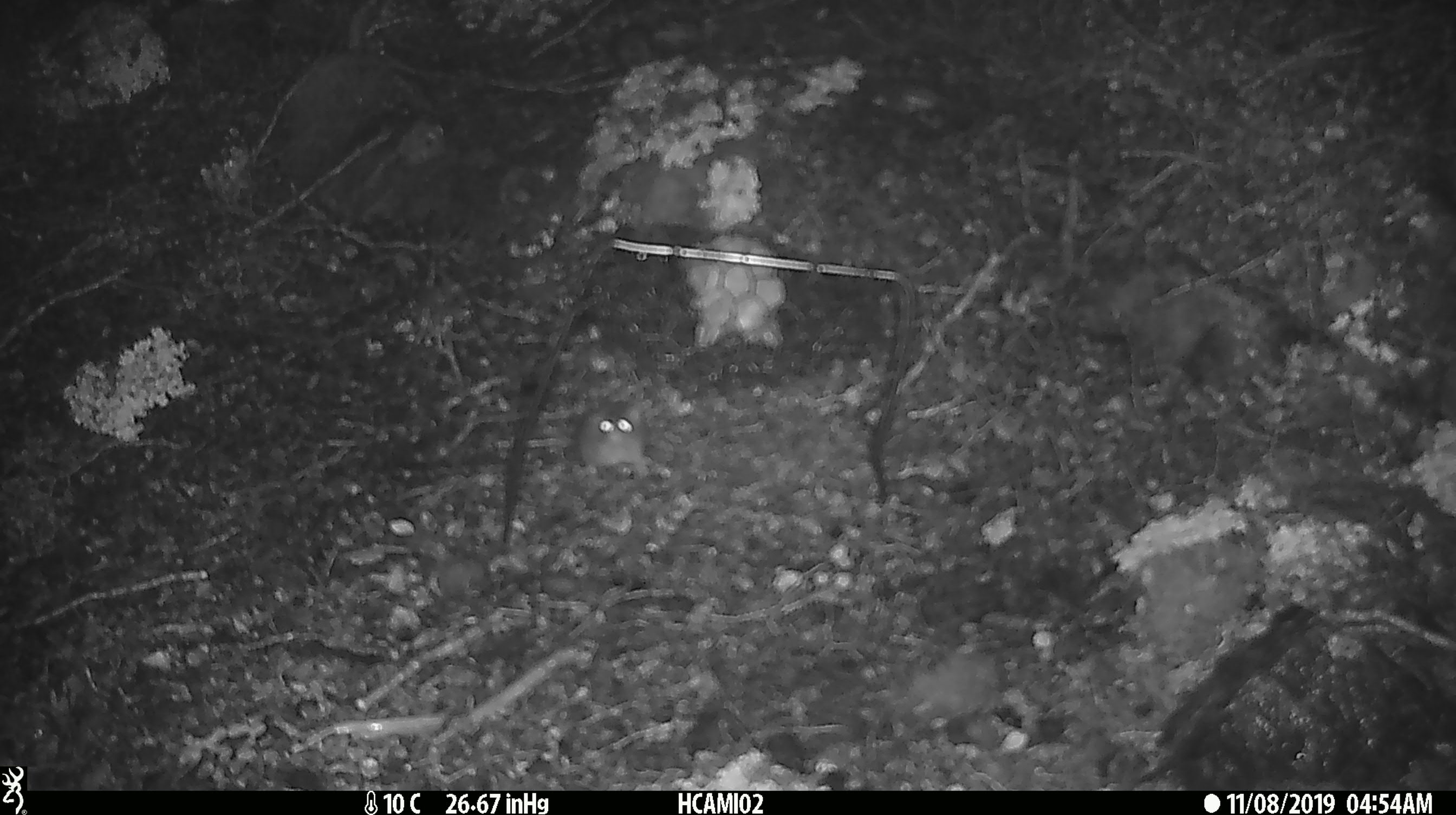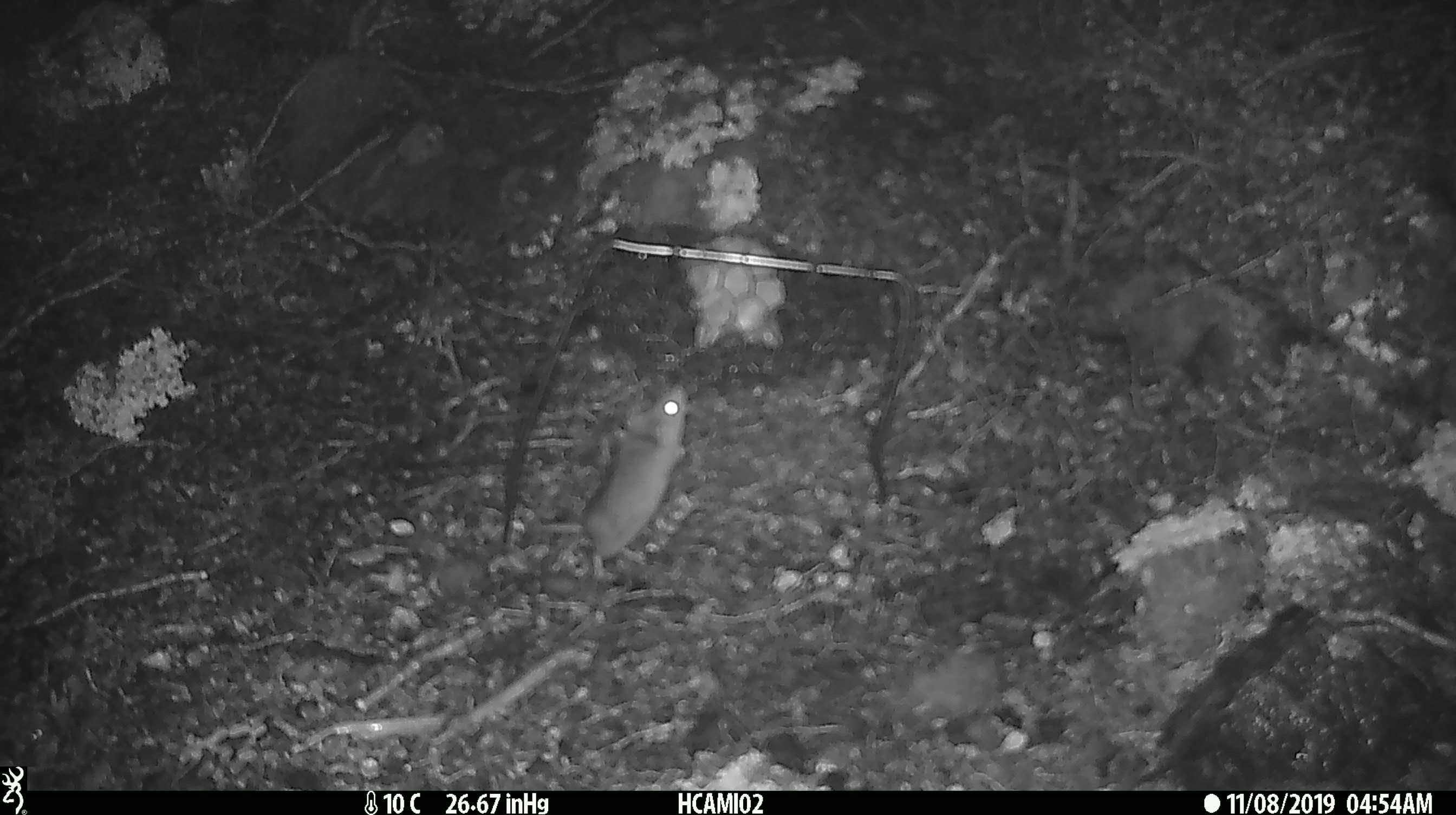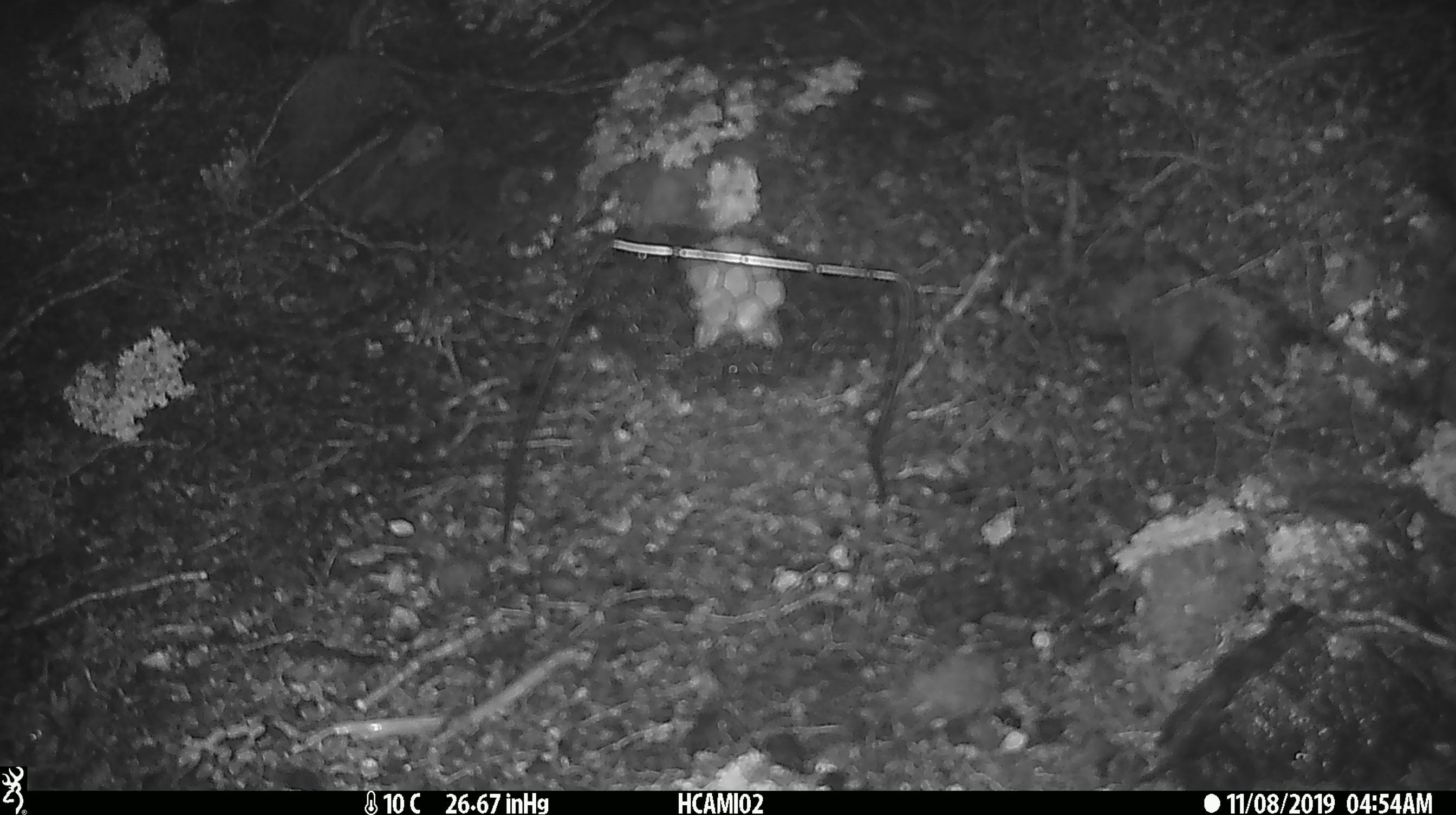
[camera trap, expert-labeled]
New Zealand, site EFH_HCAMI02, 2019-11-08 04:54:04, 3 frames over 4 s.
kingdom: Animalia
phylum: Chordata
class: Mammalia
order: Rodentia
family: Muridae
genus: Mus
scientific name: Mus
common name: mouse